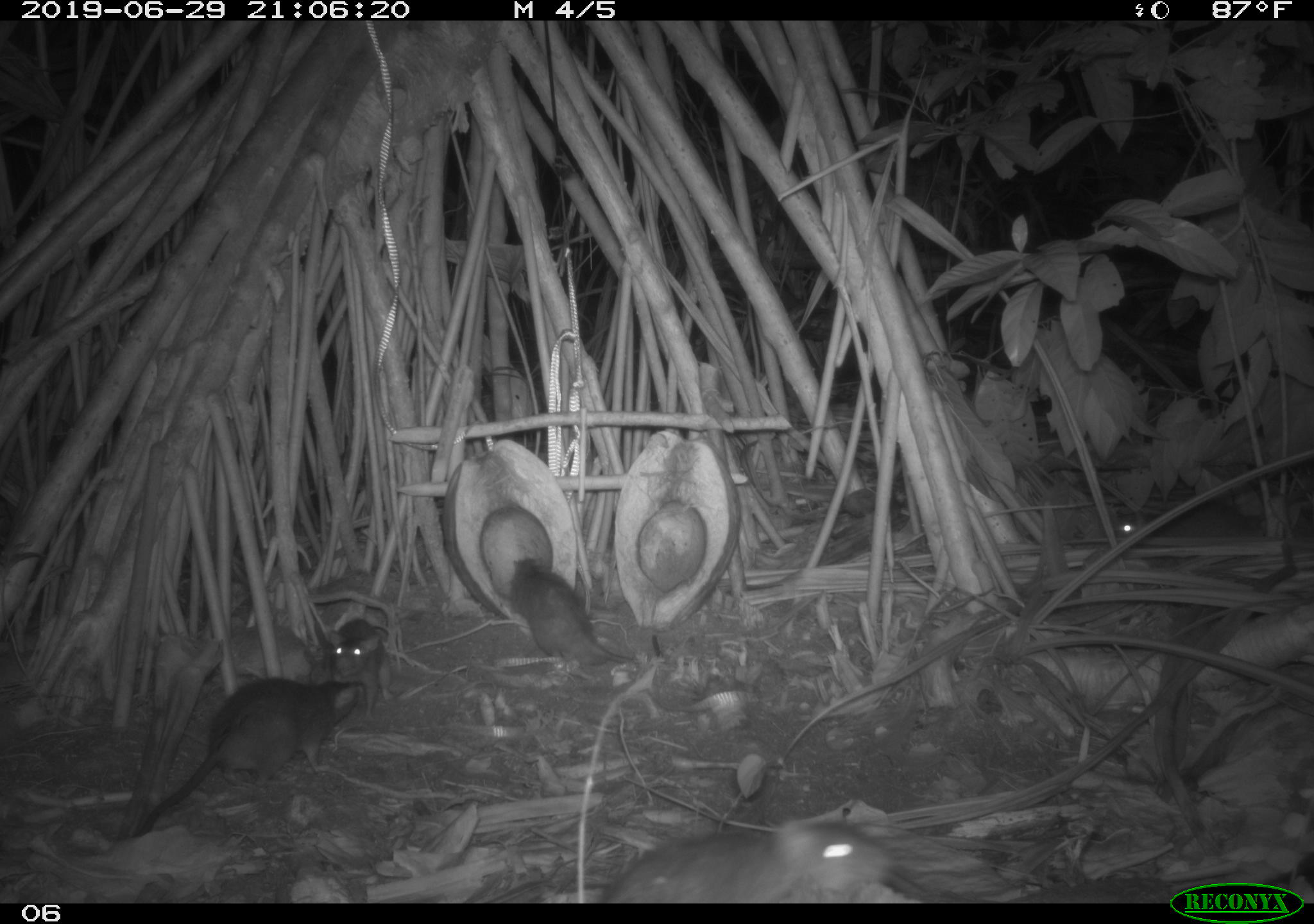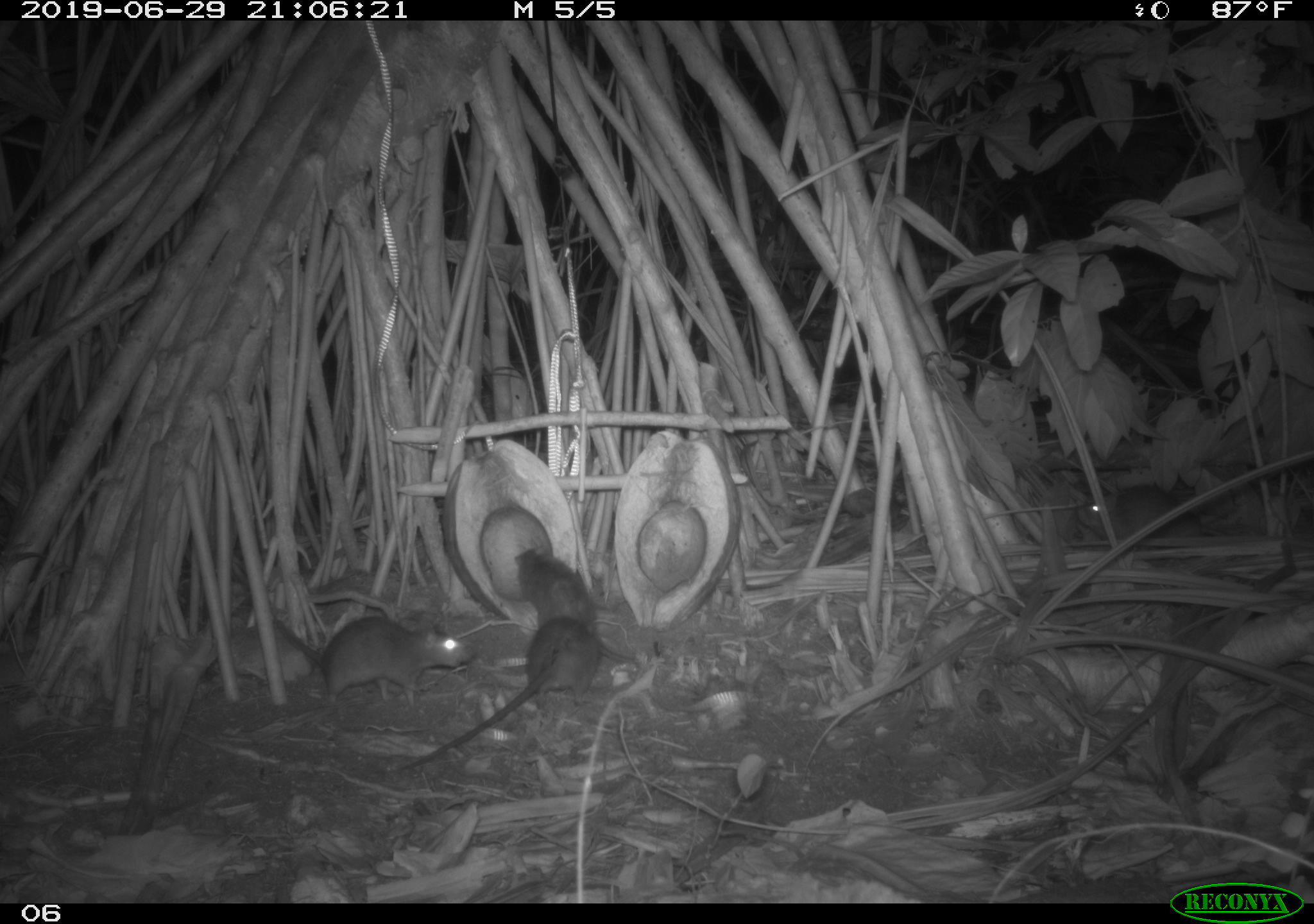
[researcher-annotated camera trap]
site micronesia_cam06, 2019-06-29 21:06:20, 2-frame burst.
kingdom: Animalia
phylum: Chordata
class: Mammalia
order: Rodentia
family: Muridae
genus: Rattus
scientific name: Rattus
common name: rat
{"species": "rat (Rattus)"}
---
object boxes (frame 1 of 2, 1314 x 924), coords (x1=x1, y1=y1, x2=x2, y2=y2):
rat: (x1=134, y1=665, x2=379, y2=842); (x1=604, y1=809, x2=899, y2=901); (x1=506, y1=552, x2=650, y2=676); (x1=312, y1=616, x2=398, y2=719)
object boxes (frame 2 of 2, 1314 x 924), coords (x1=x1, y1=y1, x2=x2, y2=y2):
rat: (x1=386, y1=607, x2=610, y2=776); (x1=268, y1=603, x2=479, y2=706); (x1=510, y1=546, x2=642, y2=667); (x1=1077, y1=474, x2=1220, y2=558)